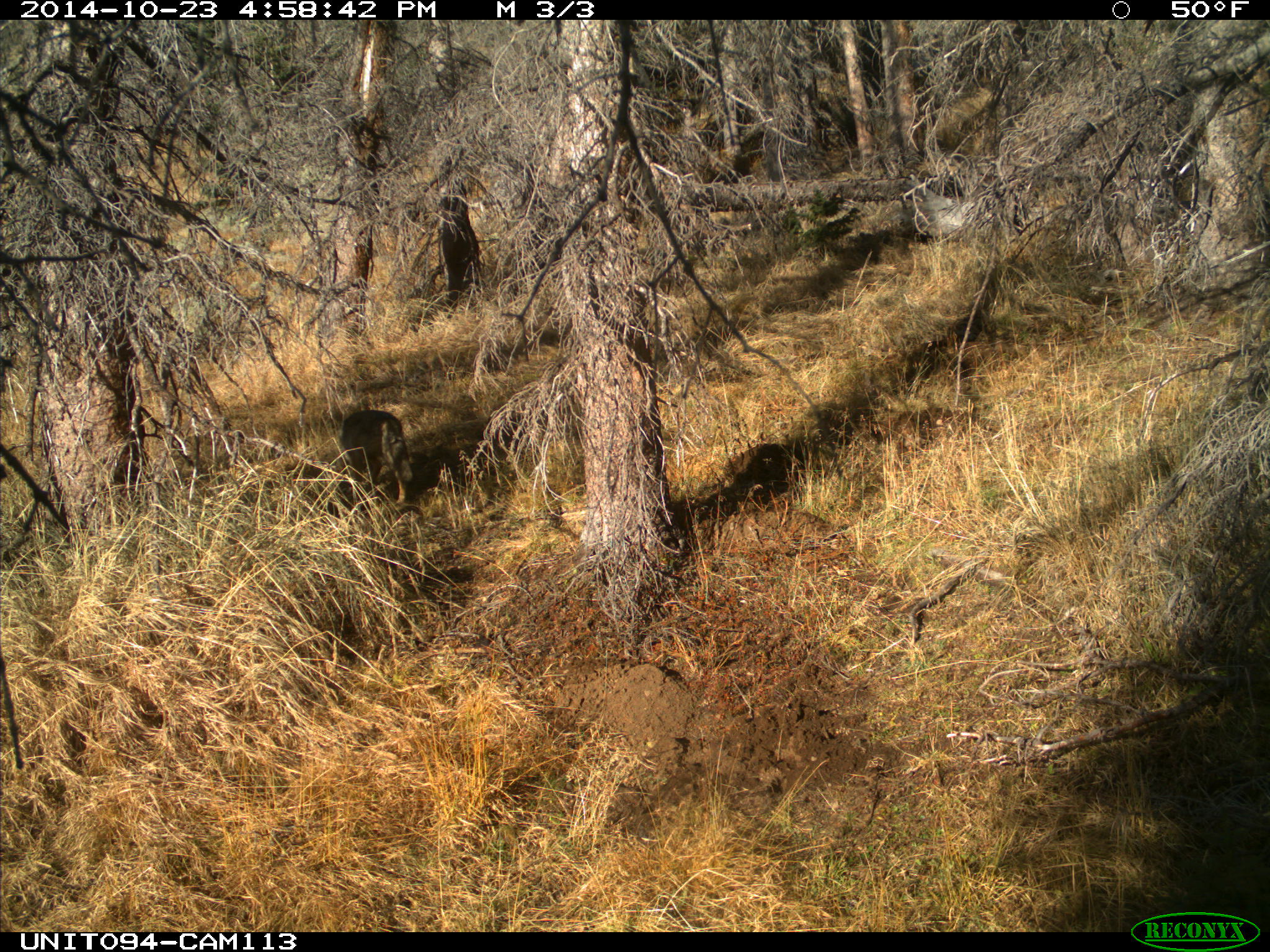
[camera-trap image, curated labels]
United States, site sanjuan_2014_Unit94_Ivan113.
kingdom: Animalia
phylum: Chordata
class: Mammalia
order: Carnivora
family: Canidae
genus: Canis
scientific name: Canis latrans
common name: coyote